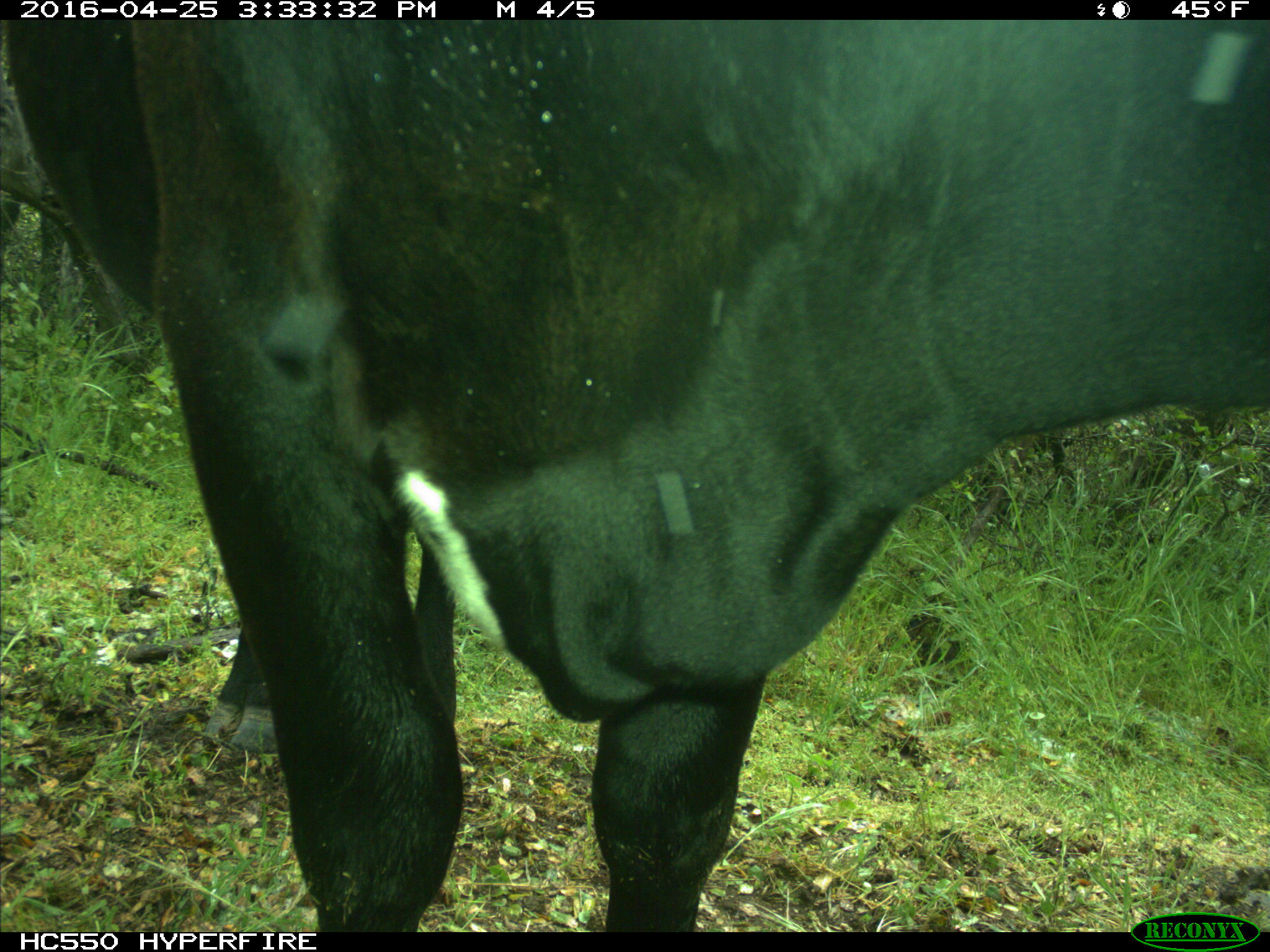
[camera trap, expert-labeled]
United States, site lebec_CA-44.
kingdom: Animalia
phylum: Chordata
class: Mammalia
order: Artiodactyla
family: Bovidae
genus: Bos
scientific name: Bos taurus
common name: domestic cow